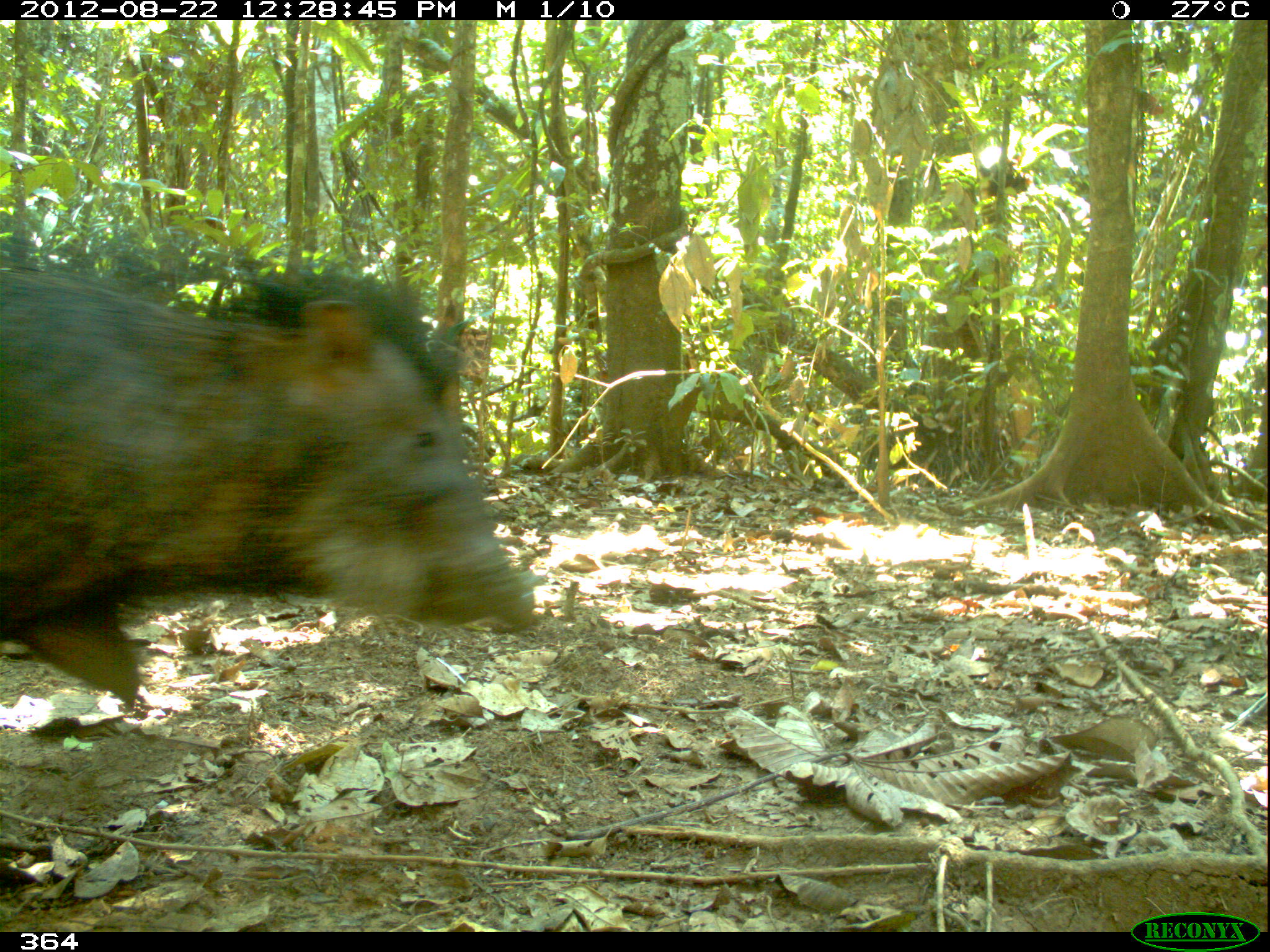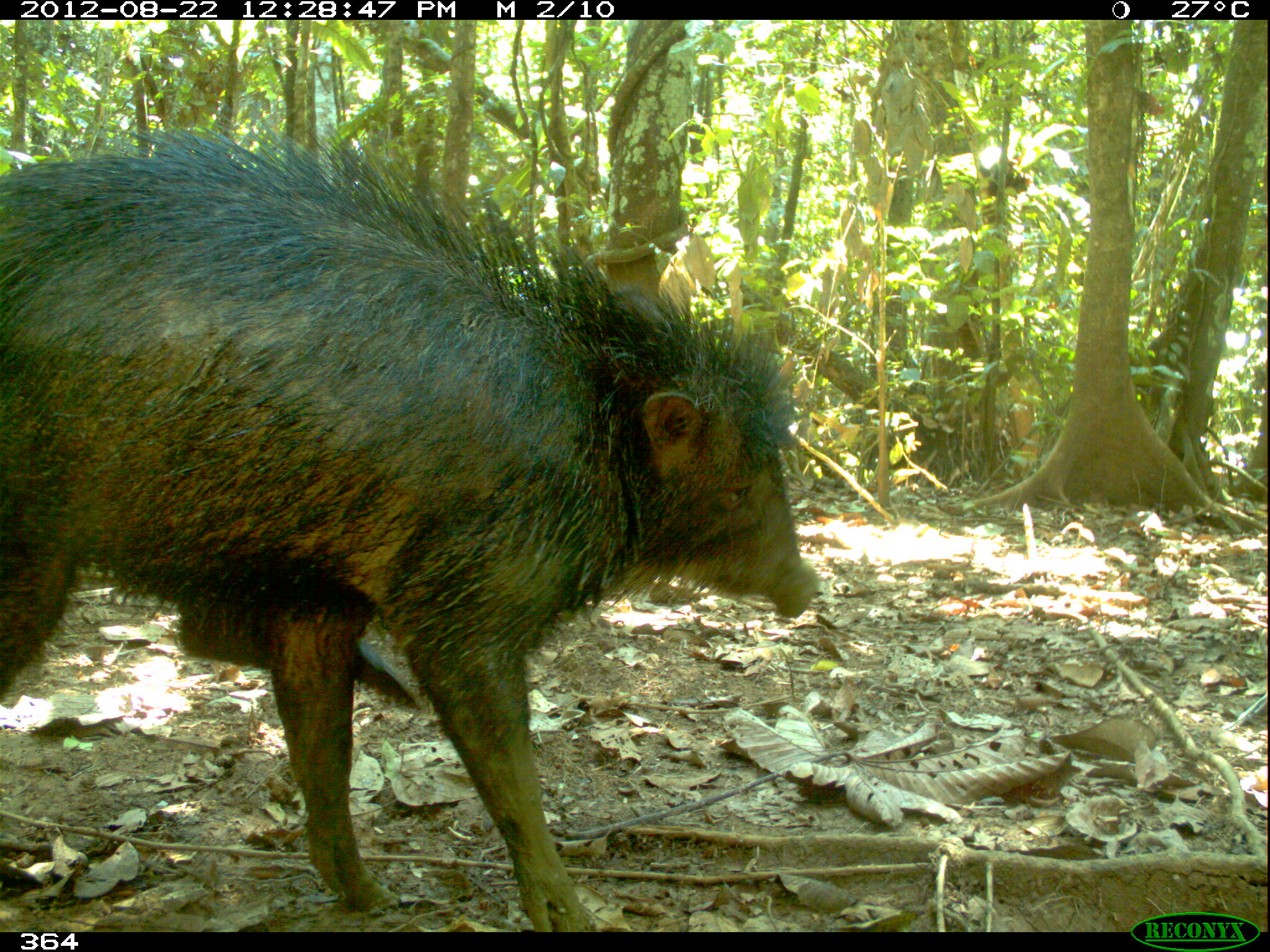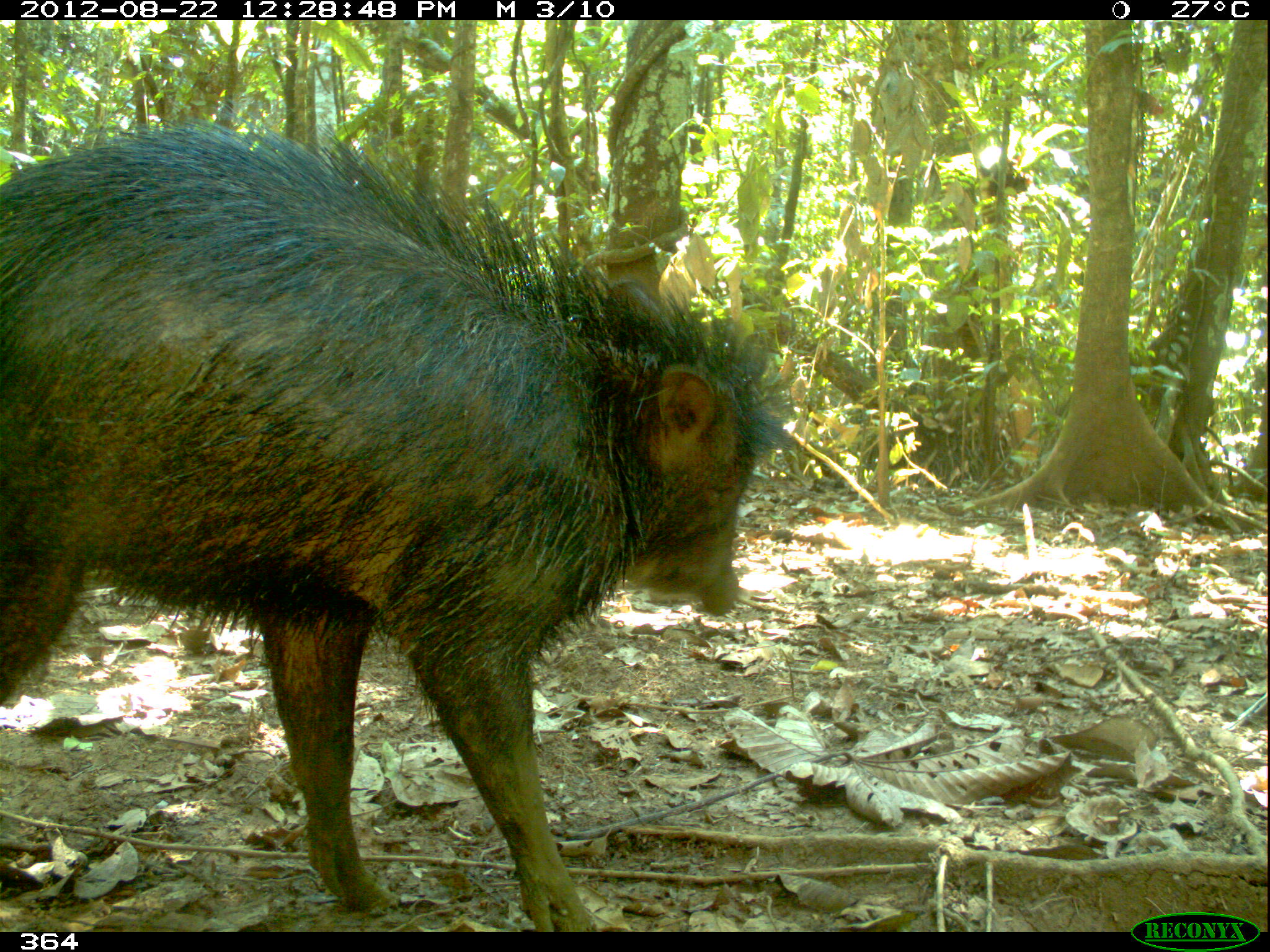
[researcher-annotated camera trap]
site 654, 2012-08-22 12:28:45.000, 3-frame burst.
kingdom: Animalia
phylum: Chordata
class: Mammalia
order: Artiodactyla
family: Tayassuidae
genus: Tayassu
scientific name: Tayassu pecari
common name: white-lipped peccary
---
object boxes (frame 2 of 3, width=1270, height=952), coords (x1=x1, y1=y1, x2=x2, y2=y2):
tayassu pecari: (x1=0, y1=88, x2=819, y2=932)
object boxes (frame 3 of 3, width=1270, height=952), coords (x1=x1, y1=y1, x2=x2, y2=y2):
tayassu pecari: (x1=0, y1=89, x2=789, y2=932)